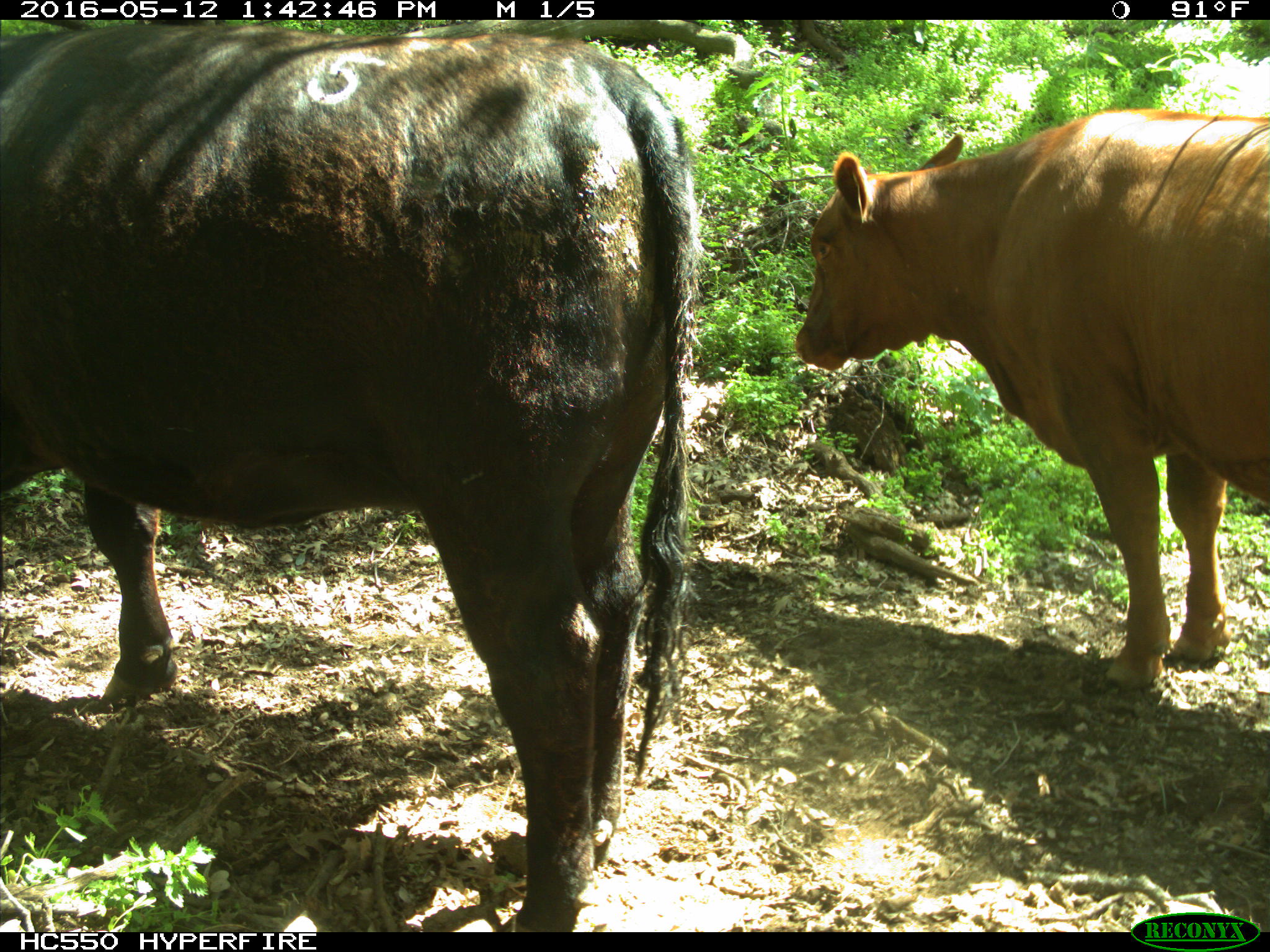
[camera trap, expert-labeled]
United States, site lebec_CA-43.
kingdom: Animalia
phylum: Chordata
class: Mammalia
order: Artiodactyla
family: Bovidae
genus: Bos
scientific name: Bos taurus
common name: domestic cow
Bos taurus (domestic cow).